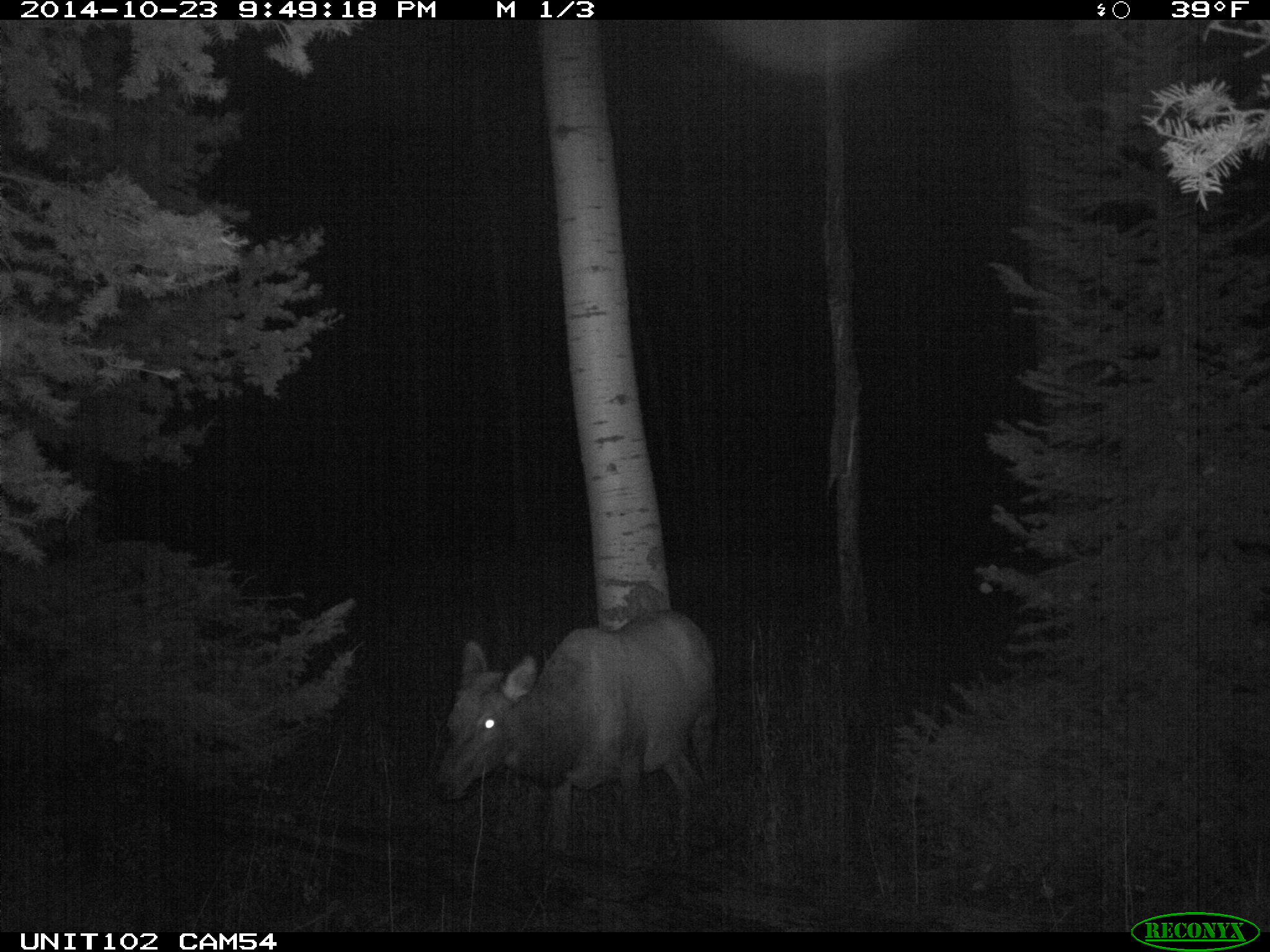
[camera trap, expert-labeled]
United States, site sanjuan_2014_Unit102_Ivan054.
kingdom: Animalia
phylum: Chordata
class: Mammalia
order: Artiodactyla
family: Cervidae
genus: Cervus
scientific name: Cervus elaphus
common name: red deer